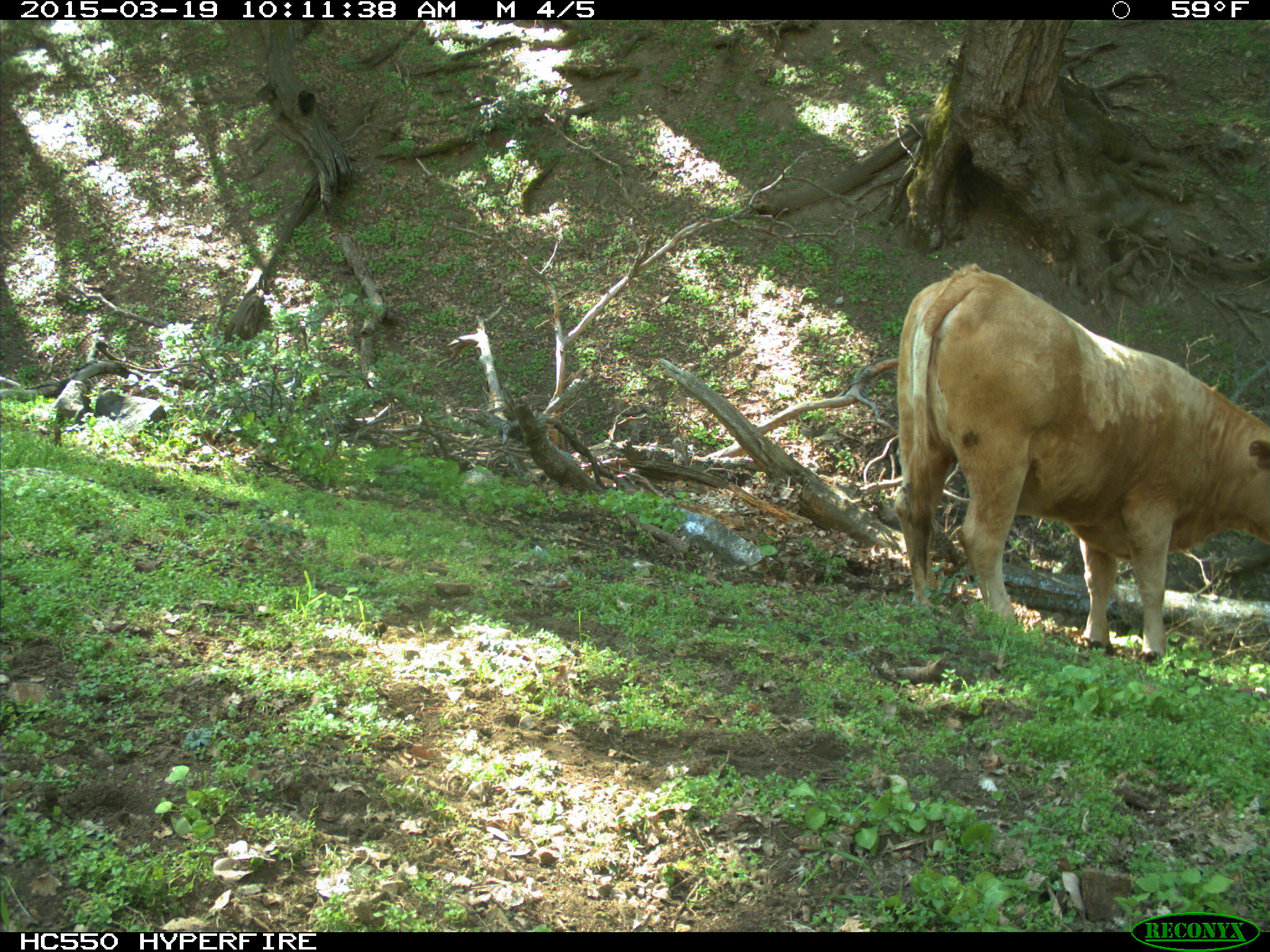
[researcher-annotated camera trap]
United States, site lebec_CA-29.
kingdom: Animalia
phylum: Chordata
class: Mammalia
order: Artiodactyla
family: Bovidae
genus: Bos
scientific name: Bos taurus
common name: domestic cow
Bos taurus (domestic cow).